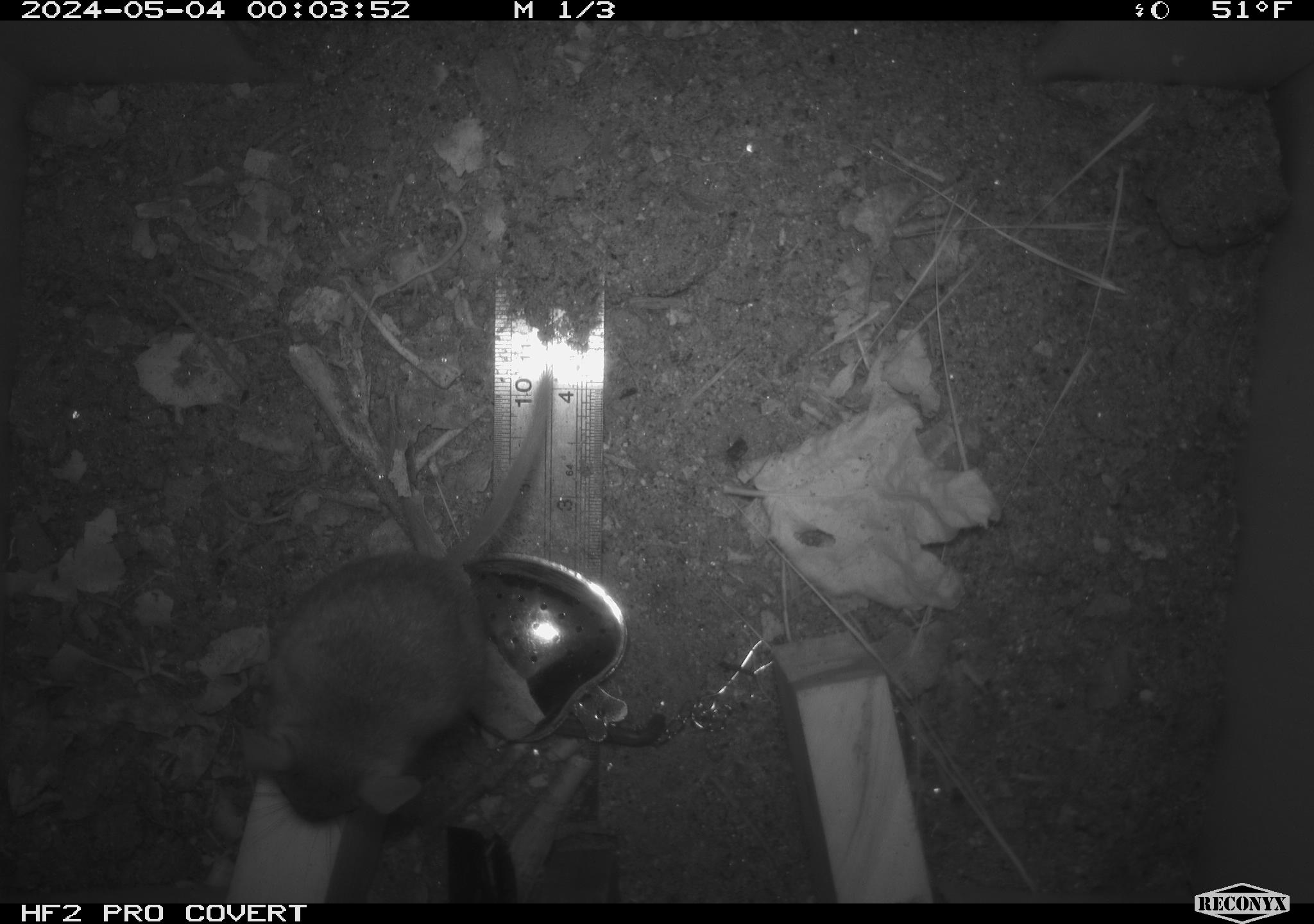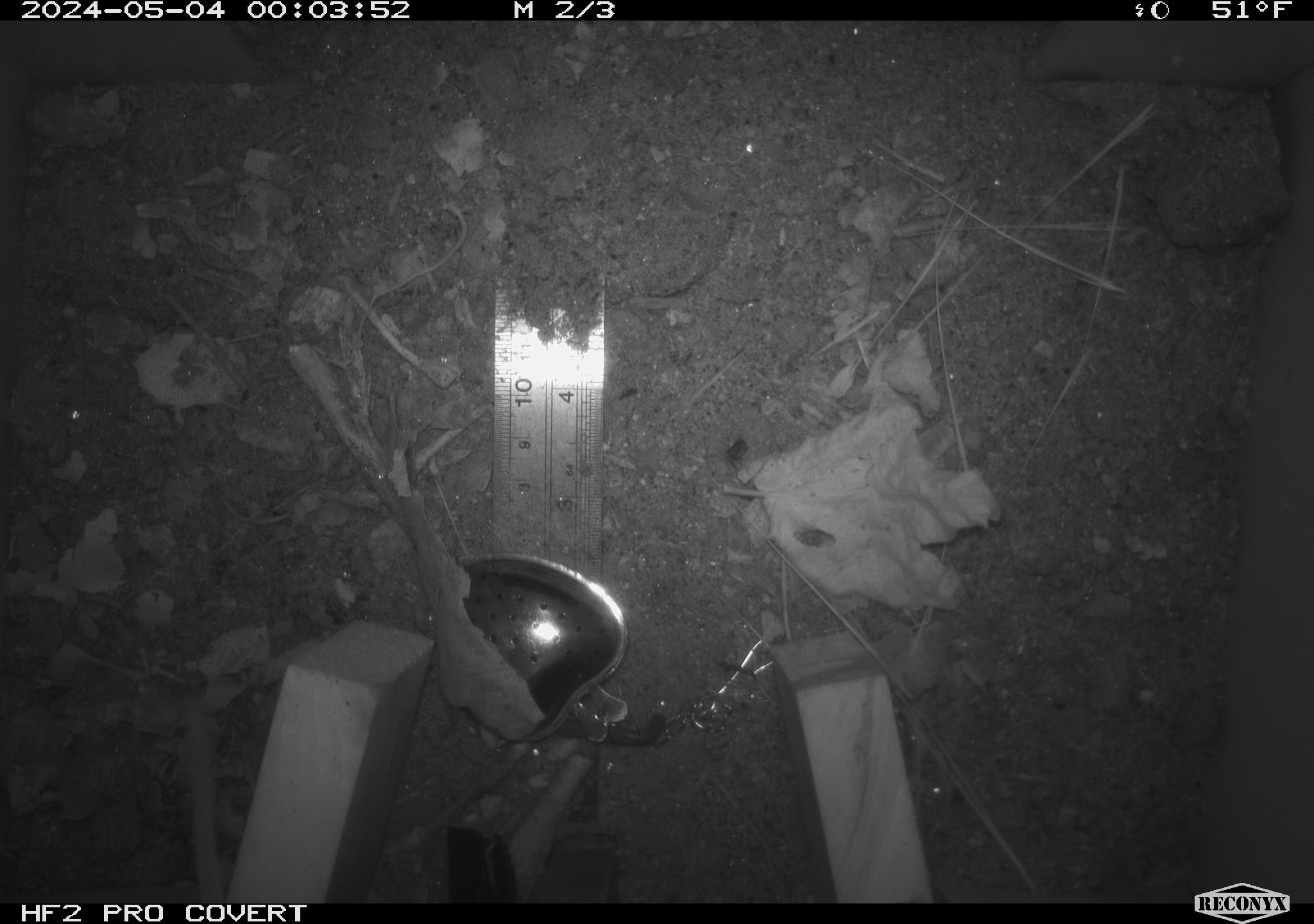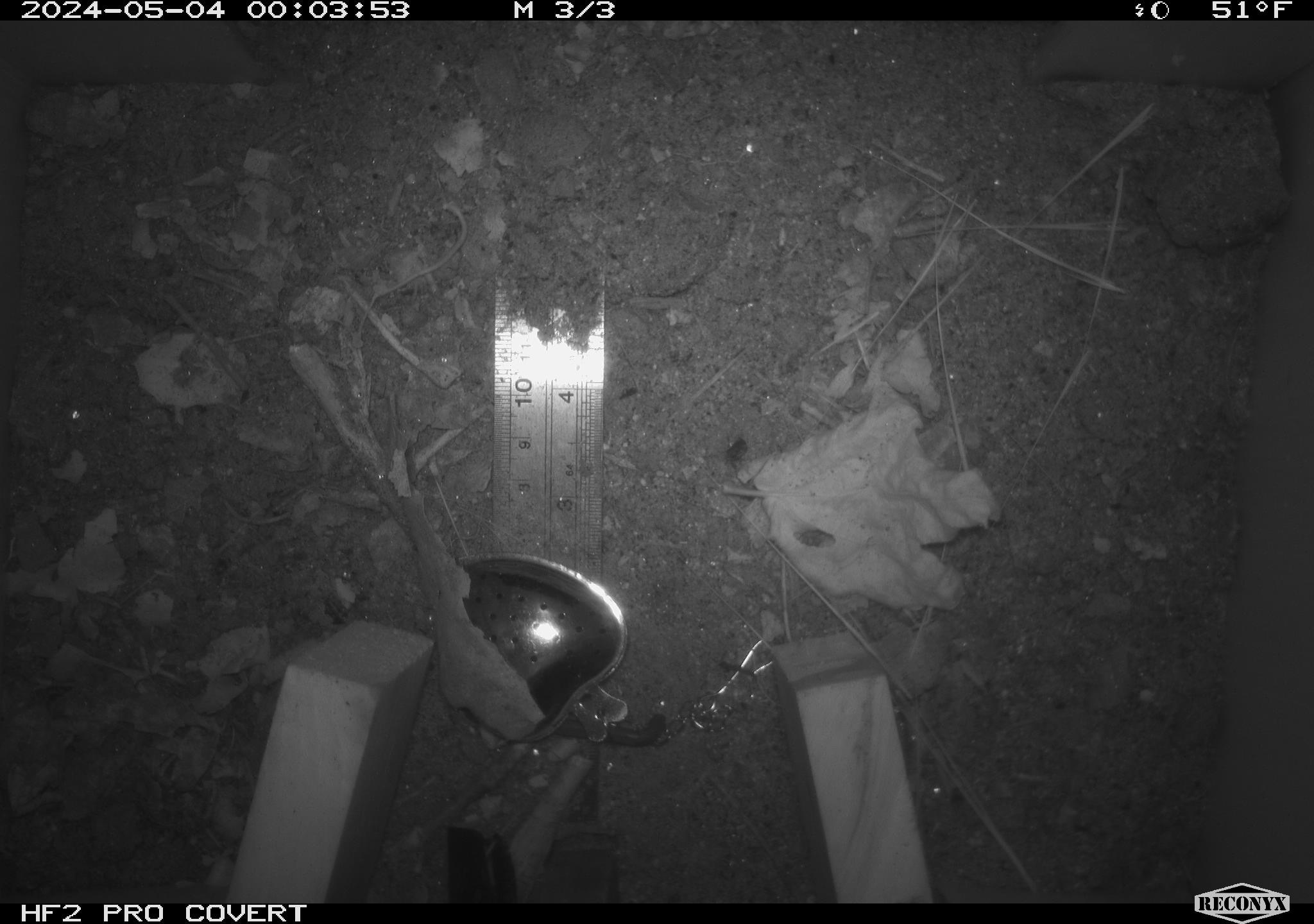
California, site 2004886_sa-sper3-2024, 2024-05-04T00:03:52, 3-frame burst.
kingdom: Animalia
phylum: Chordata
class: Mammalia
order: Rodentia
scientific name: Rodentia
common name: mouse species